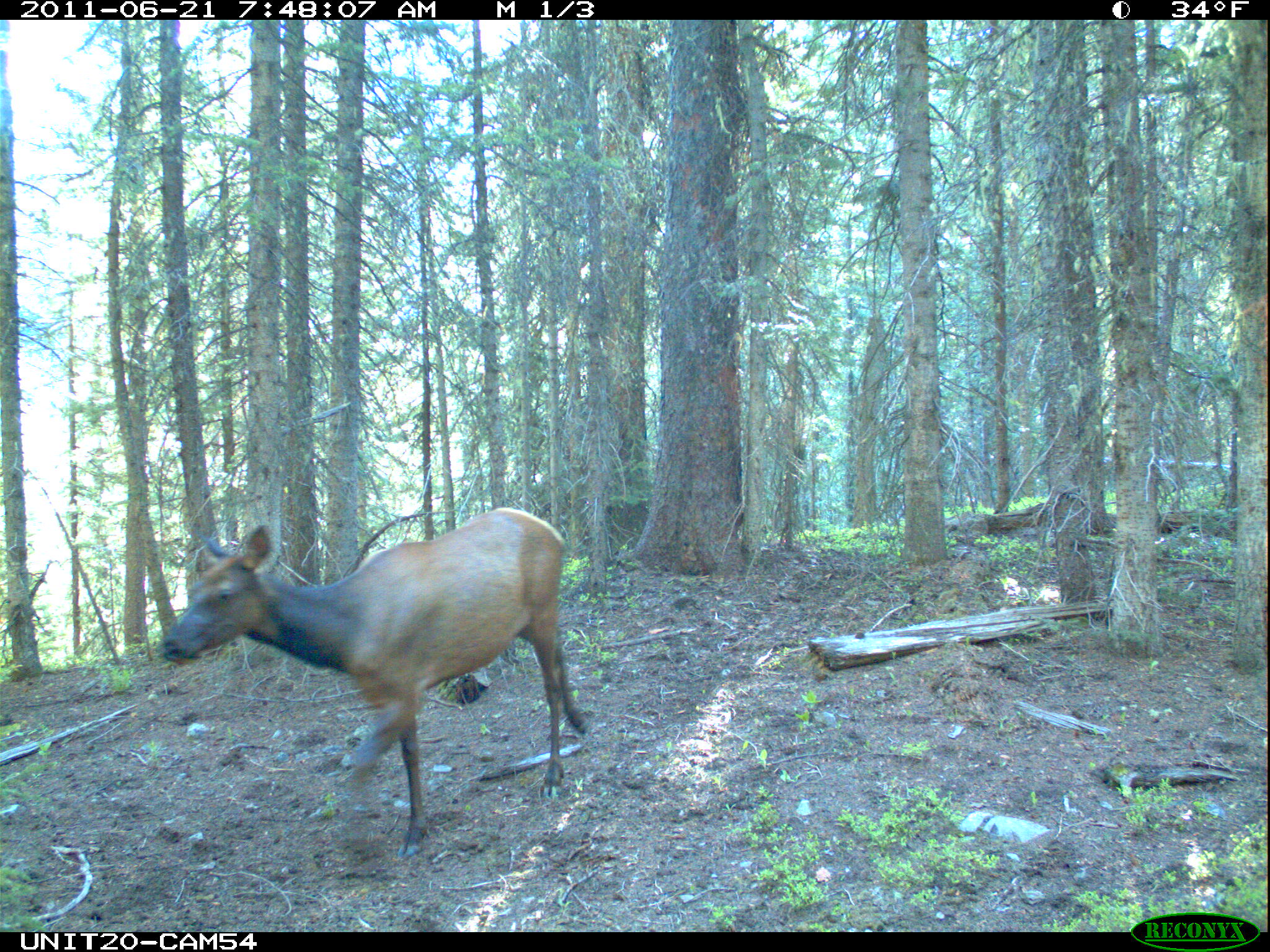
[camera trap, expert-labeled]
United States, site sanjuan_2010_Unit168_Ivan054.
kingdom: Animalia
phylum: Chordata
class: Mammalia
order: Artiodactyla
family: Cervidae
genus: Cervus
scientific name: Cervus elaphus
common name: red deer